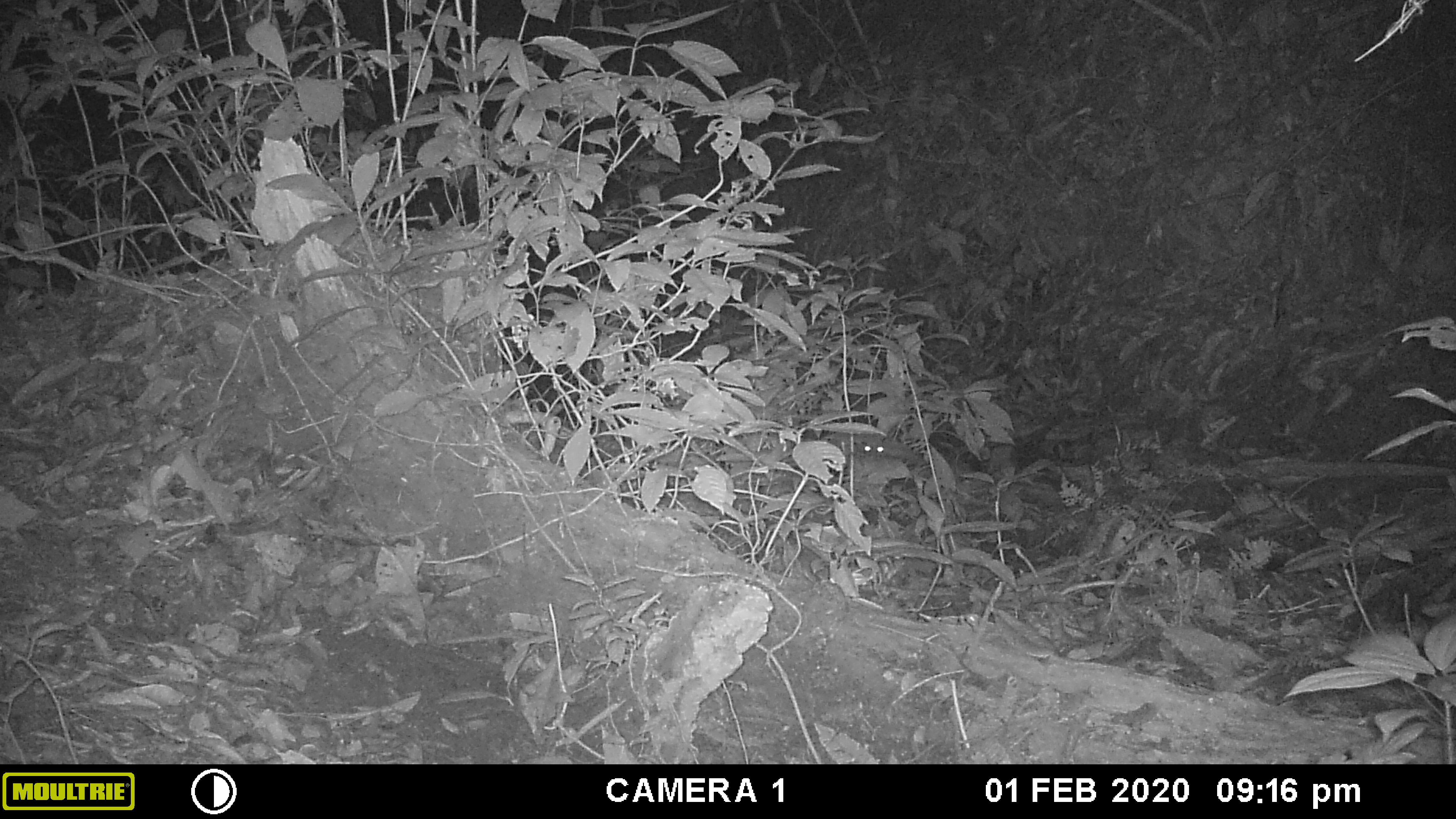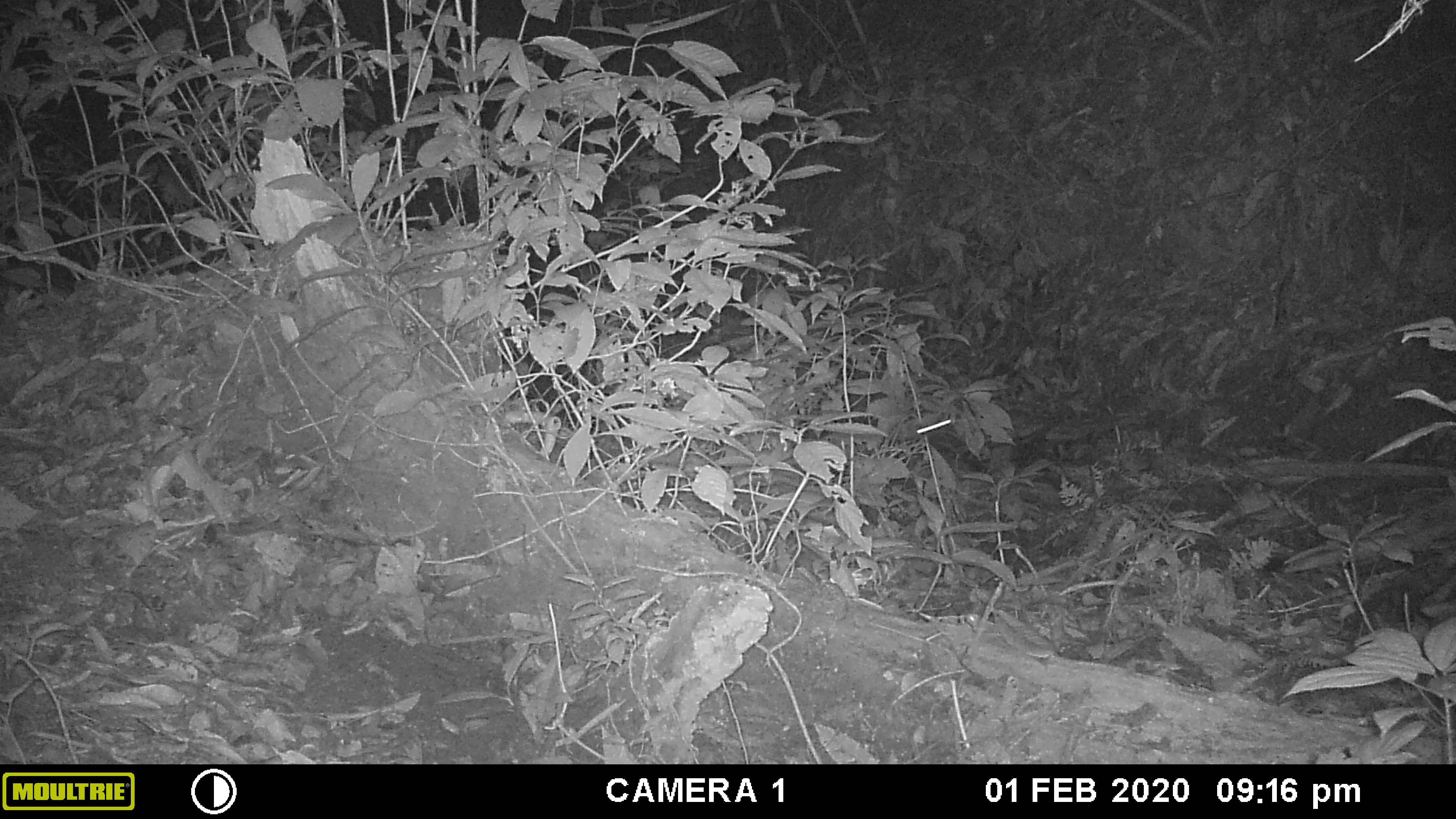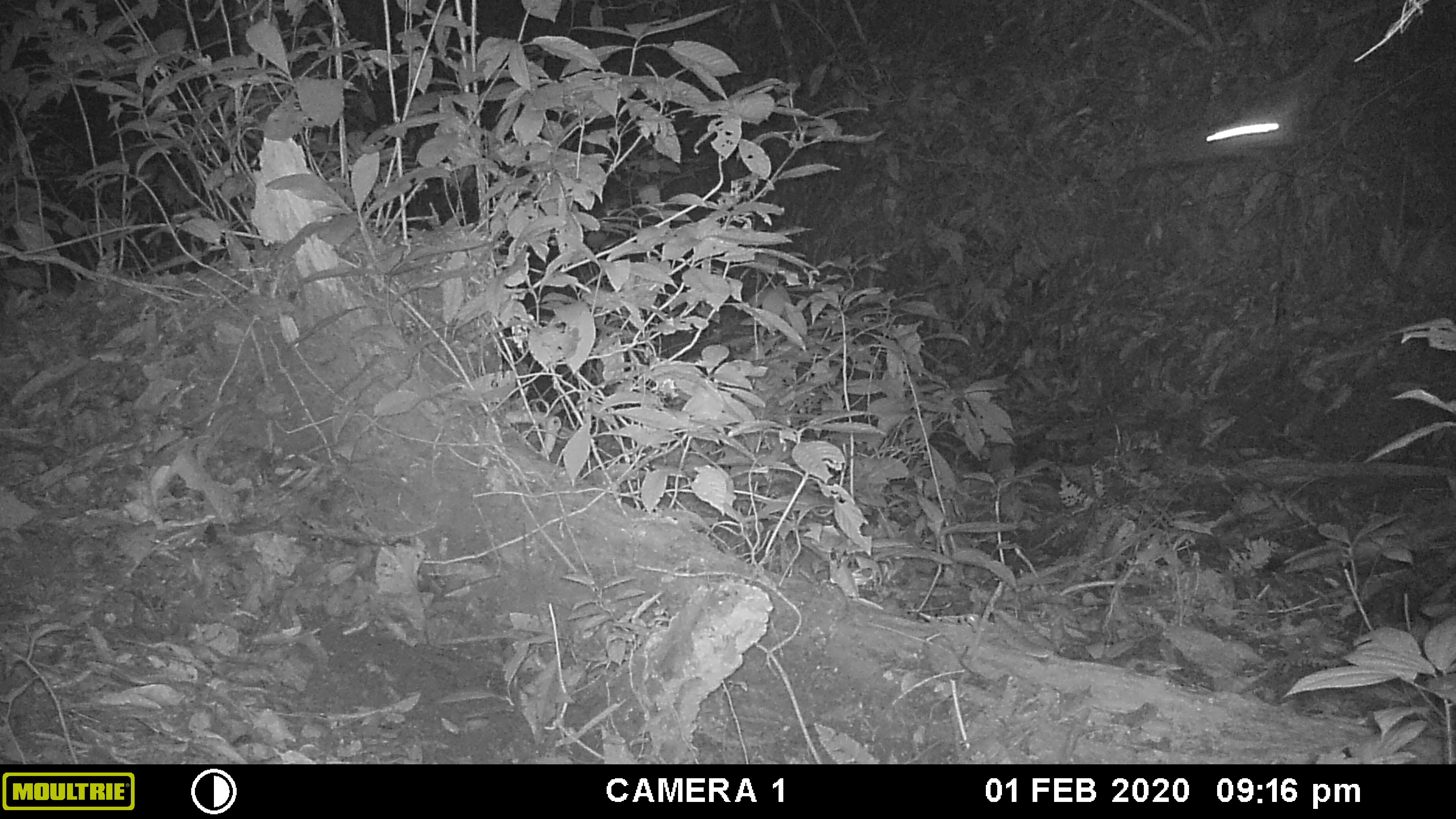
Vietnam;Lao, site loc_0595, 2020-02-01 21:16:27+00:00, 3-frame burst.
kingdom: Animalia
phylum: Chordata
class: Mammalia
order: Chiroptera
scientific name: Chiroptera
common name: bat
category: unidentified bat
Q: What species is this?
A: Unidentified bat (bat) (Chiroptera).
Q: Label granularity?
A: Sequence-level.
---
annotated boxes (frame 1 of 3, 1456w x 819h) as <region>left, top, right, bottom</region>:
unidentified bat: <region>859, 434, 884, 456</region>